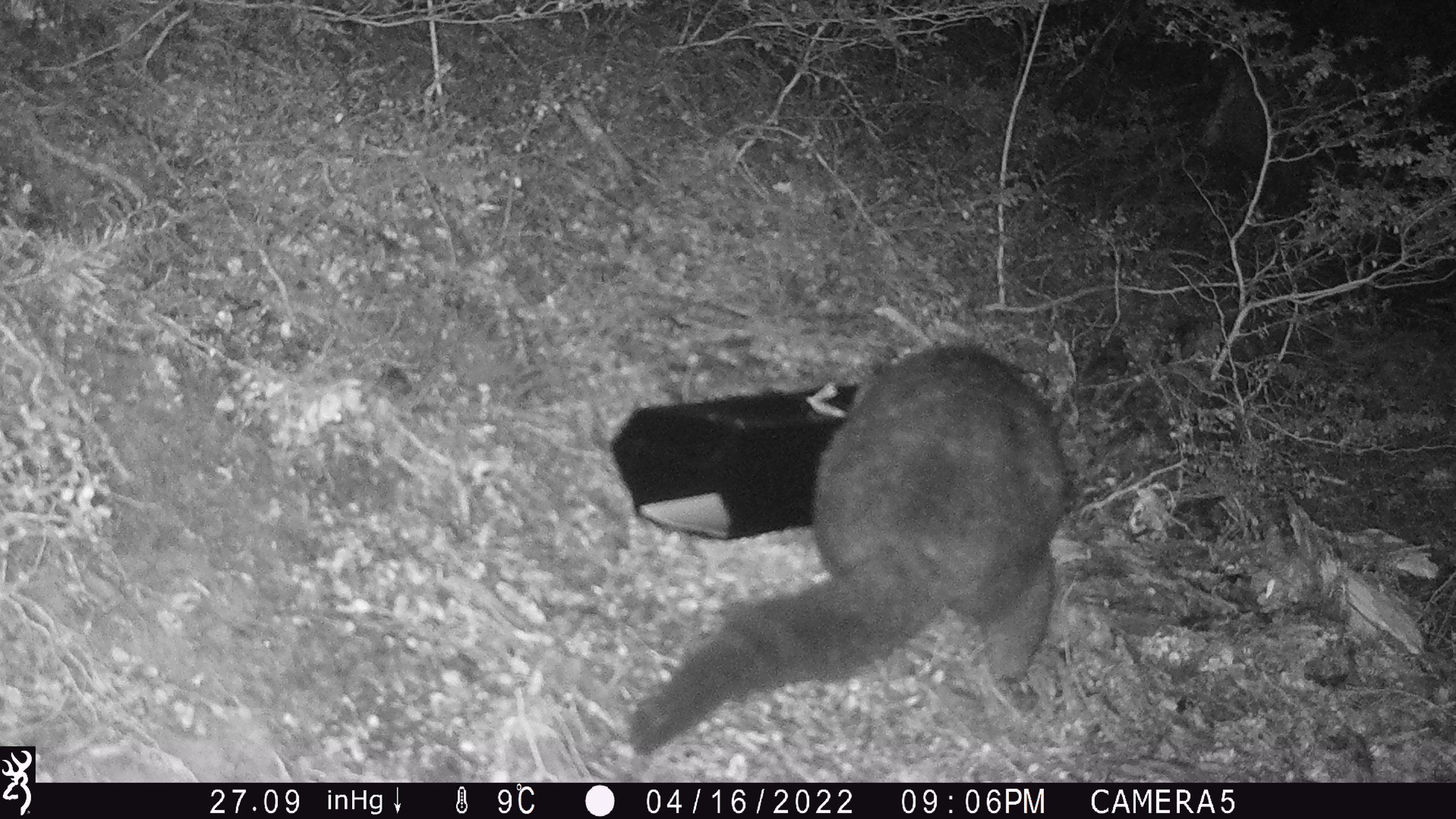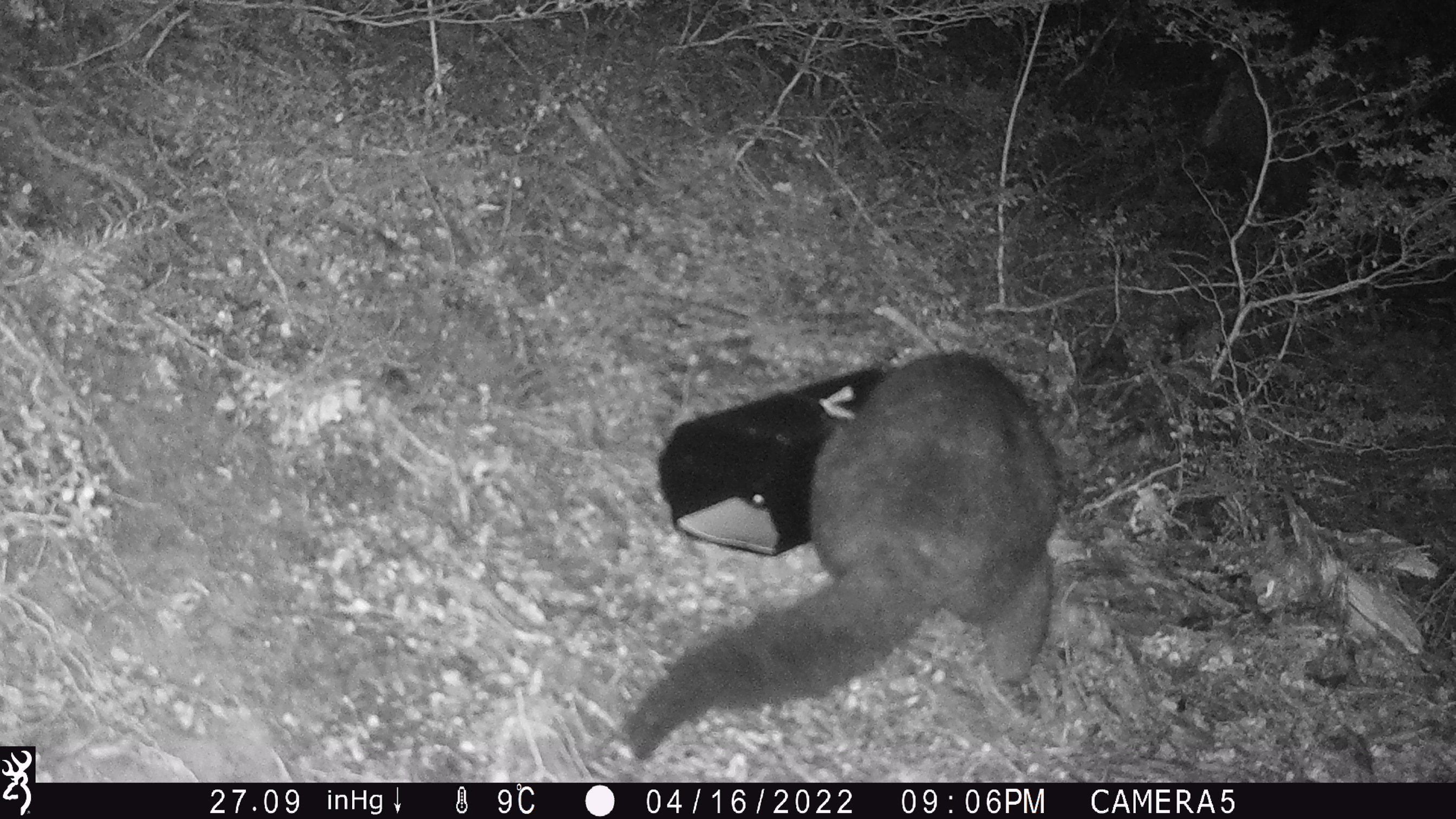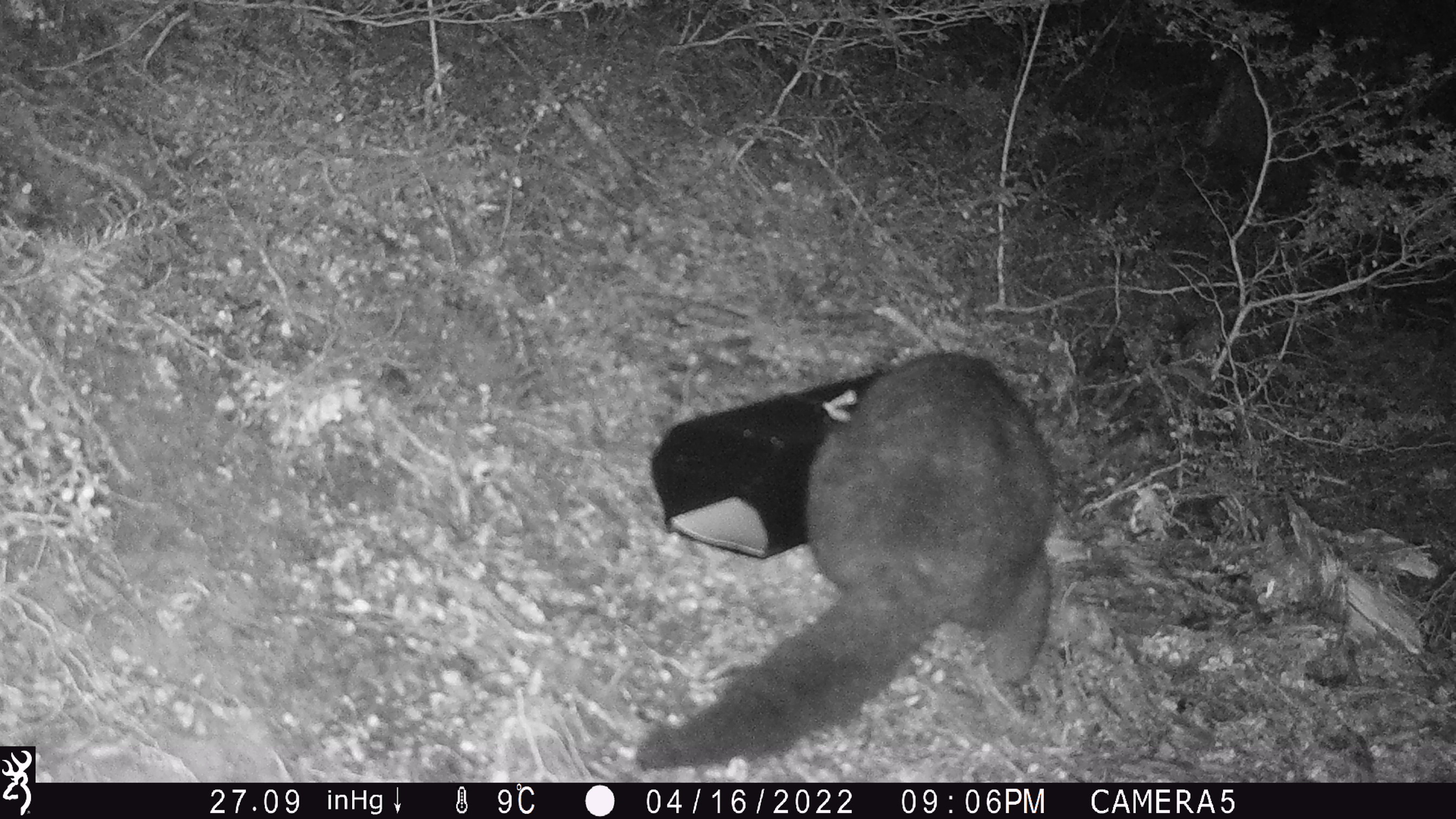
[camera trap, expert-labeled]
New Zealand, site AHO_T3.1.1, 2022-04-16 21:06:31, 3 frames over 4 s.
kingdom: Animalia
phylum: Chordata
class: Mammalia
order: Diprotodontia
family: Phalangeridae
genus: Trichosurus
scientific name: Trichosurus vulpecula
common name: common brushtail possum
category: possum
Possum (common brushtail possum) (Trichosurus vulpecula).